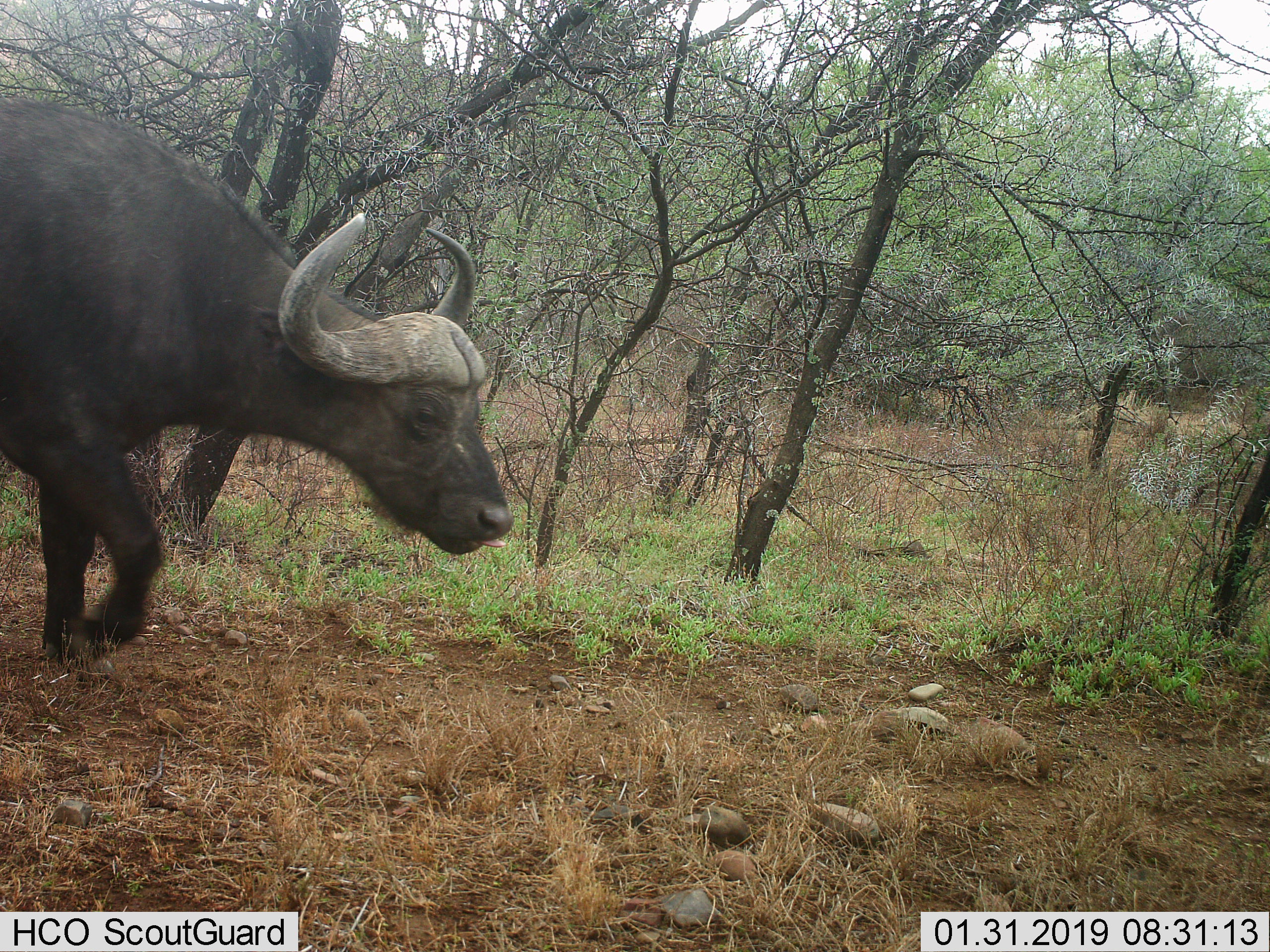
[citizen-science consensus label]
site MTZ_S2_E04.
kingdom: Animalia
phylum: Chordata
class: Mammalia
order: Artiodactyla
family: Bovidae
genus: Syncerus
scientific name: Syncerus caffer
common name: african buffalo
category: buffalo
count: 1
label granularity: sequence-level